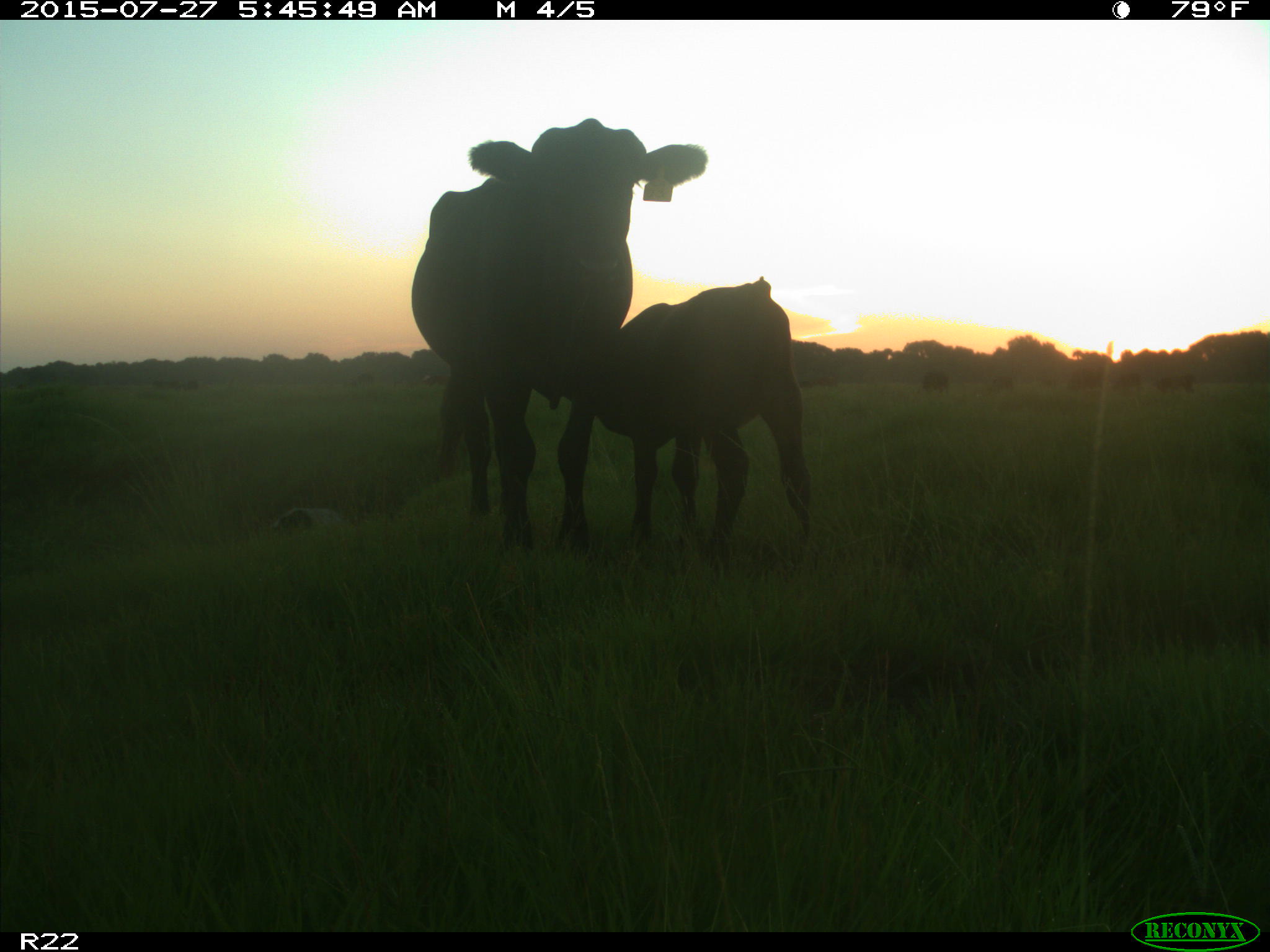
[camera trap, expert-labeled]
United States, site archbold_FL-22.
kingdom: Animalia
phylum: Chordata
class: Mammalia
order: Artiodactyla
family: Bovidae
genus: Bos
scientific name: Bos taurus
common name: domestic cow